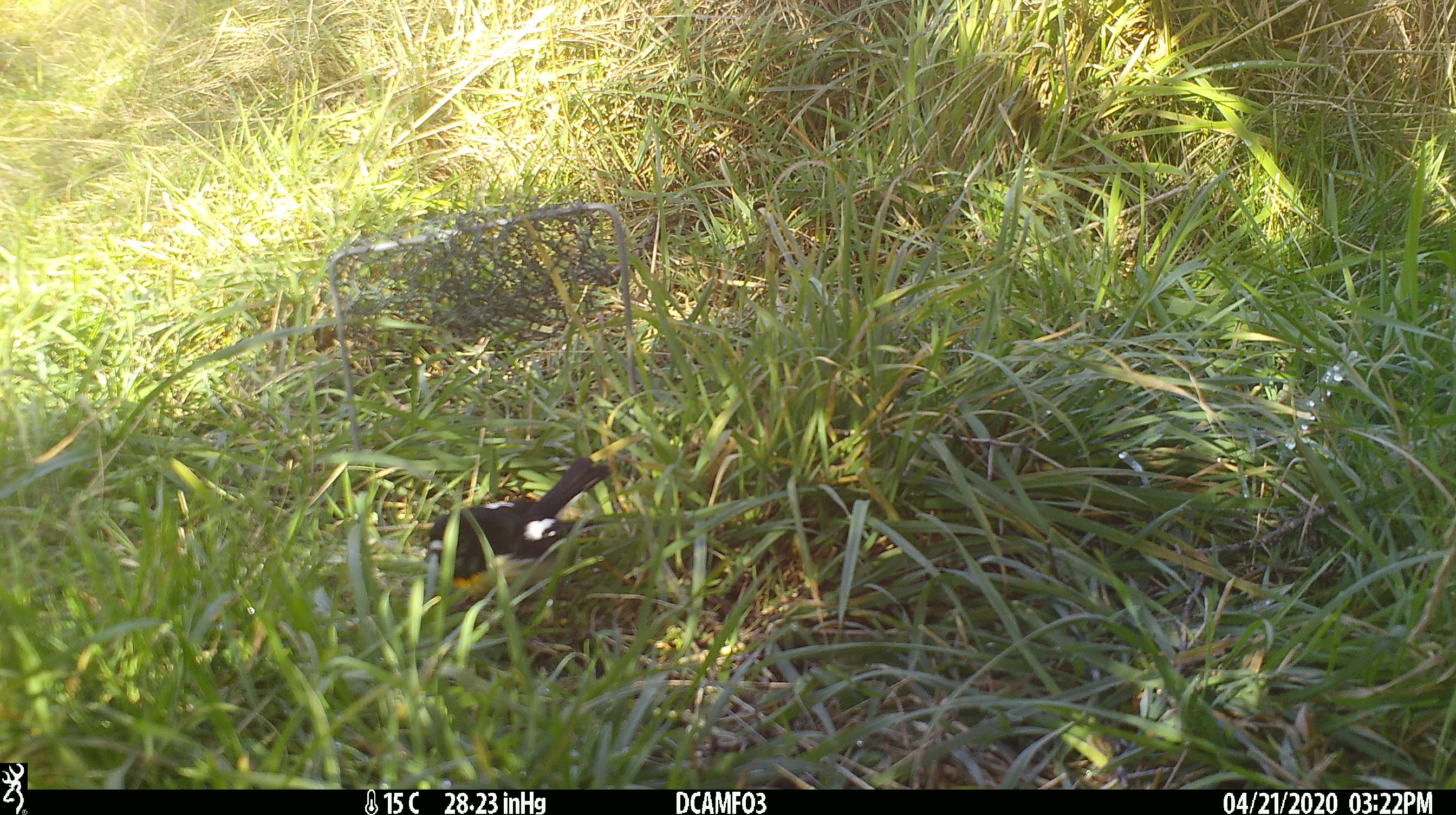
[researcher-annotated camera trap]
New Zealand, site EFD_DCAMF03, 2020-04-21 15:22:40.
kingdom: Animalia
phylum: Chordata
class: Aves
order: Passeriformes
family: Petroicidae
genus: Petroica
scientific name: Petroica macrocephala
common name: tomtit